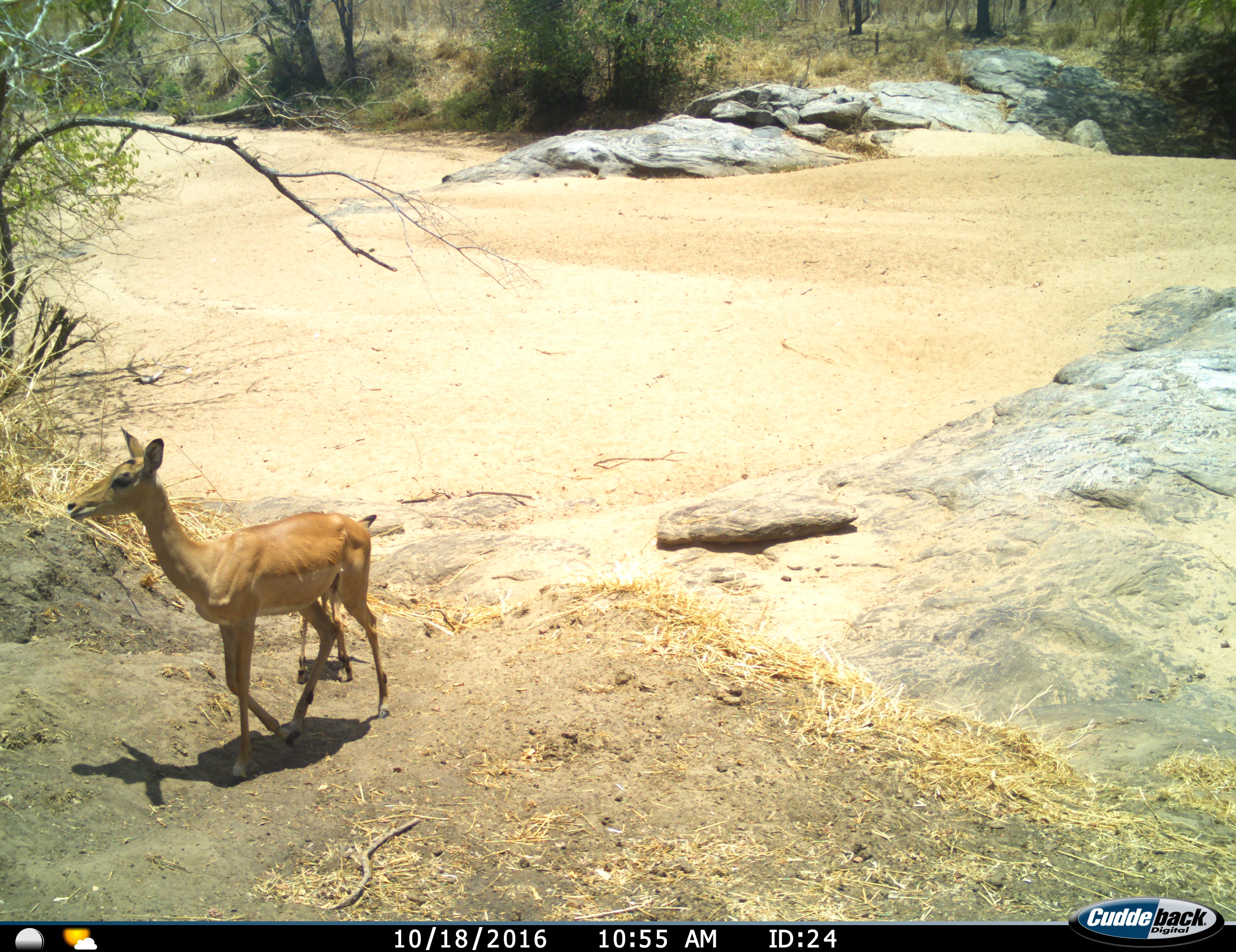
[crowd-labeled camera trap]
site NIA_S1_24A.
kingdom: Animalia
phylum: Chordata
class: Mammalia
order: Artiodactyla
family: Bovidae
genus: Aepyceros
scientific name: Aepyceros melampus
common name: impala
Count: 2.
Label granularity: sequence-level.